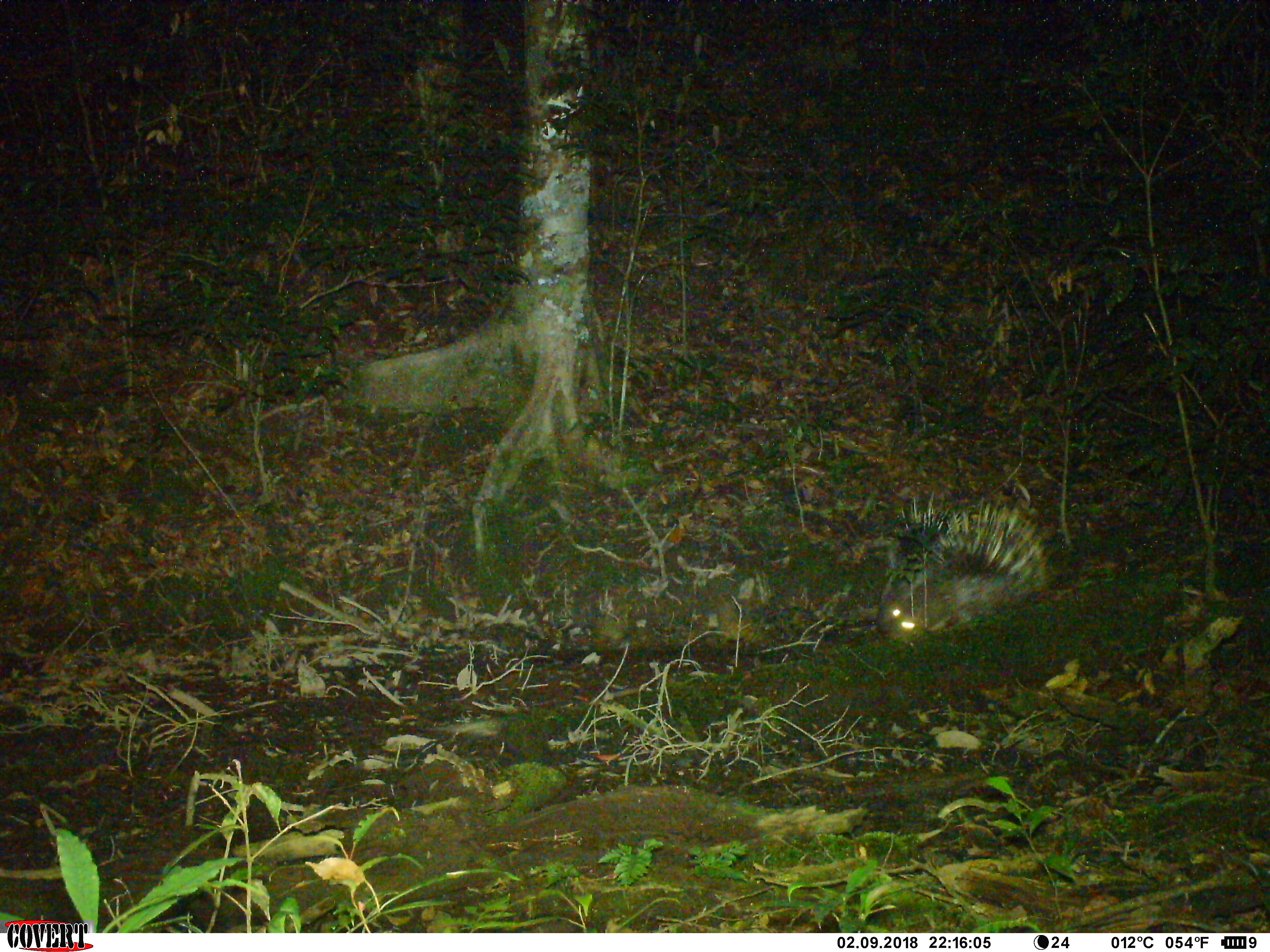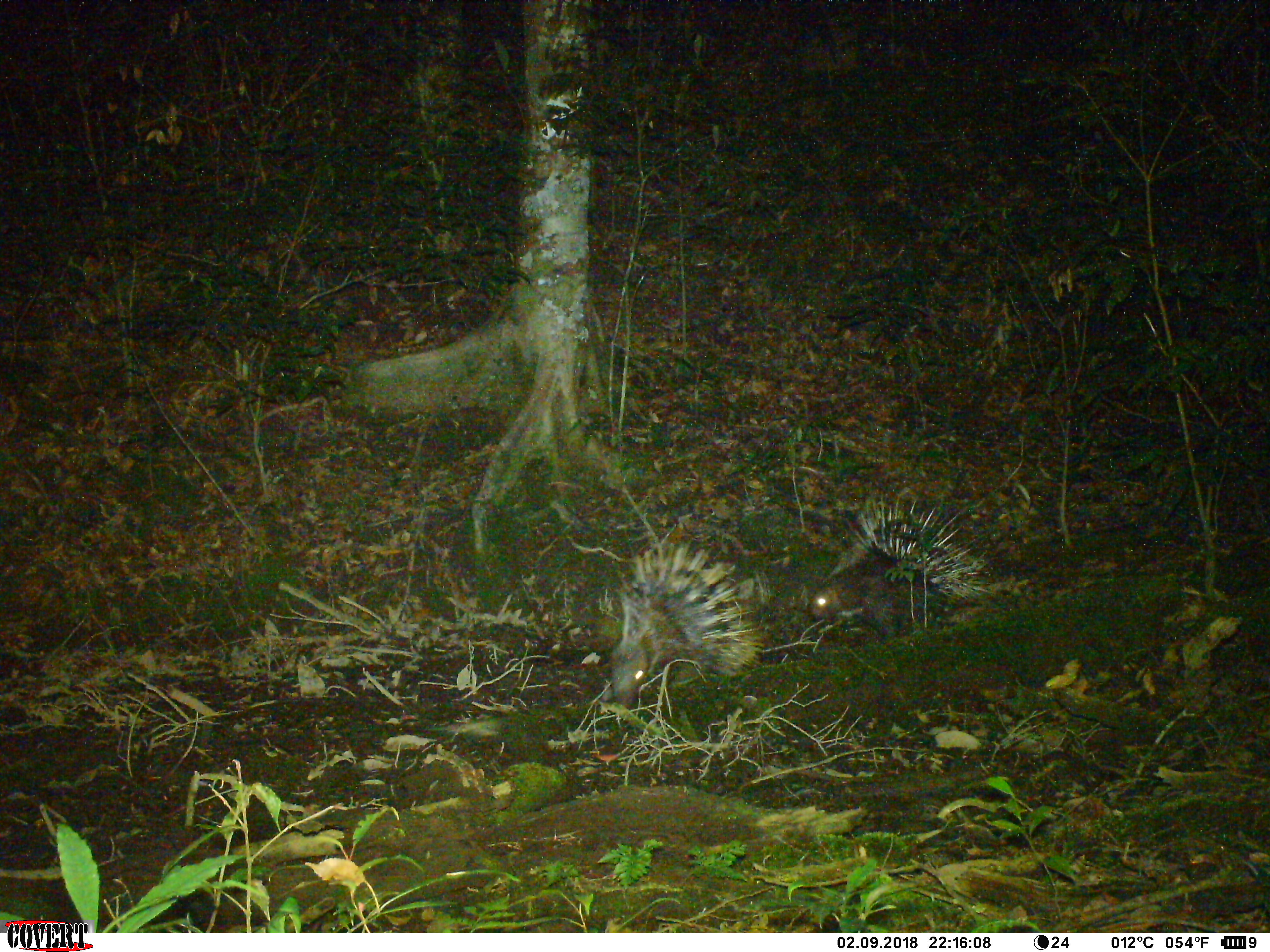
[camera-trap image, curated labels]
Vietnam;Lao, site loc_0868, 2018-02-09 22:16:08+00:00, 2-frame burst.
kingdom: Animalia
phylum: Chordata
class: Mammalia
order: Rodentia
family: Hystricidae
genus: Hystrix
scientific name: Hystrix brachyura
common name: malayan porcupine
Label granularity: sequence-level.